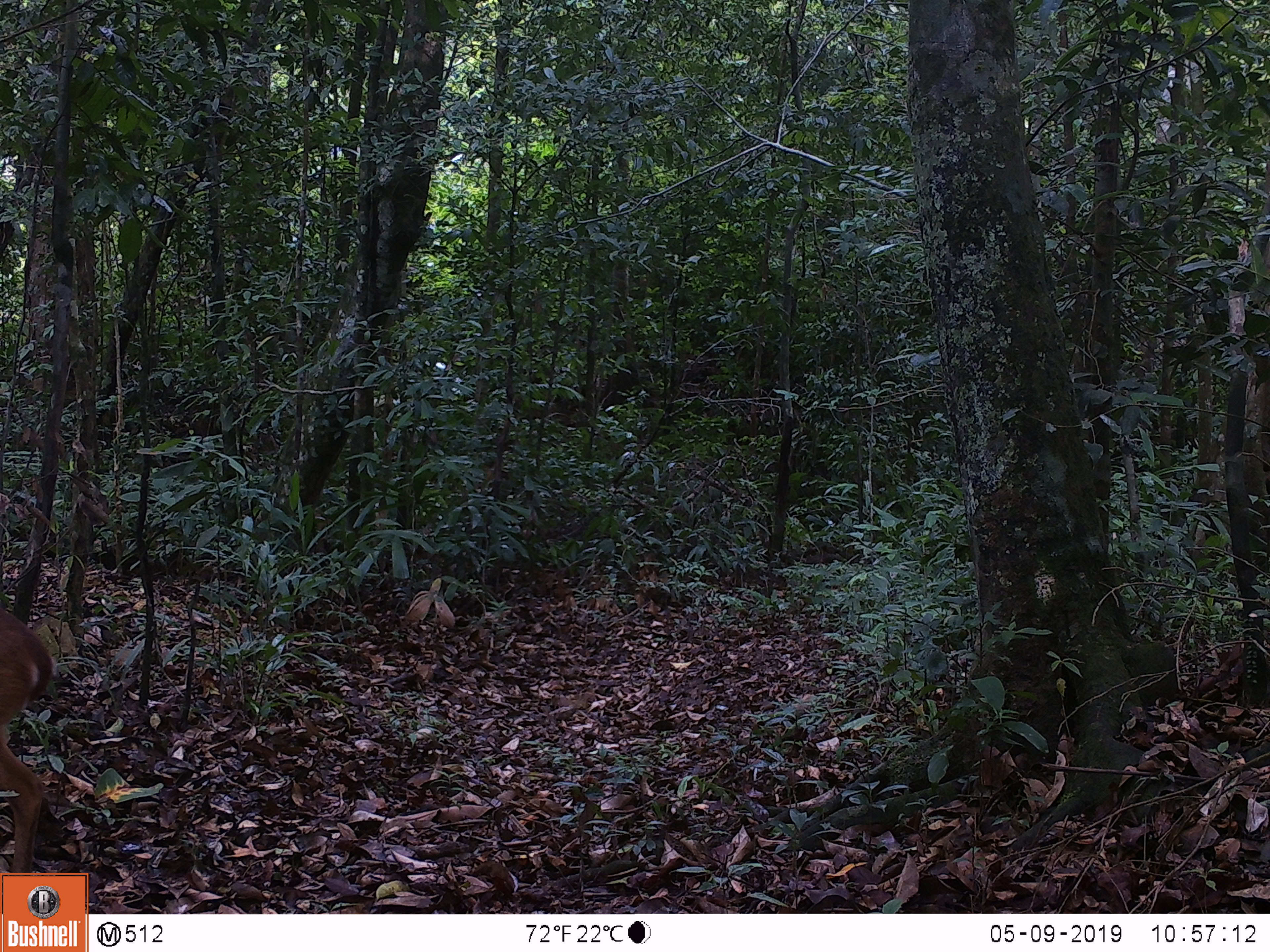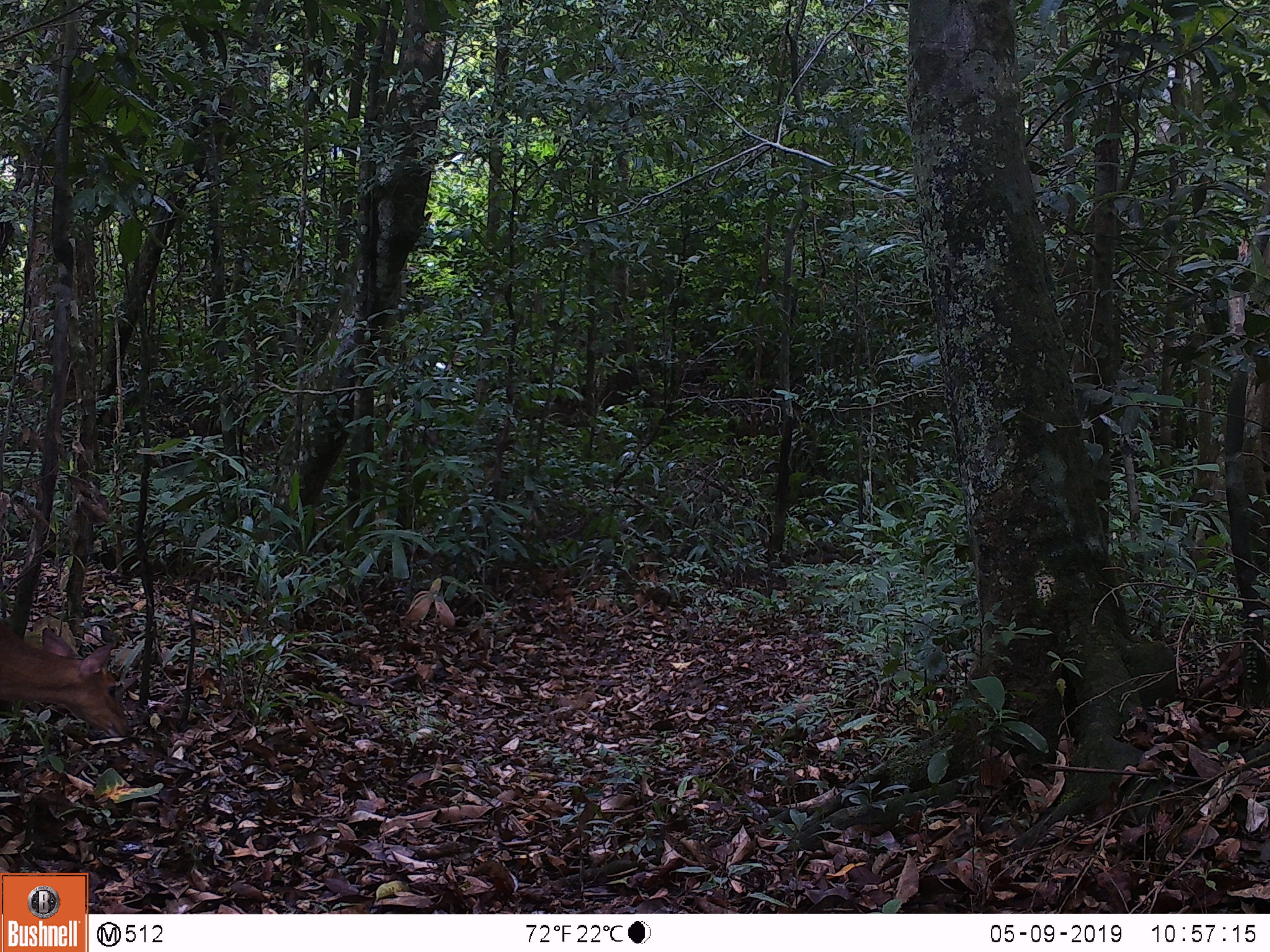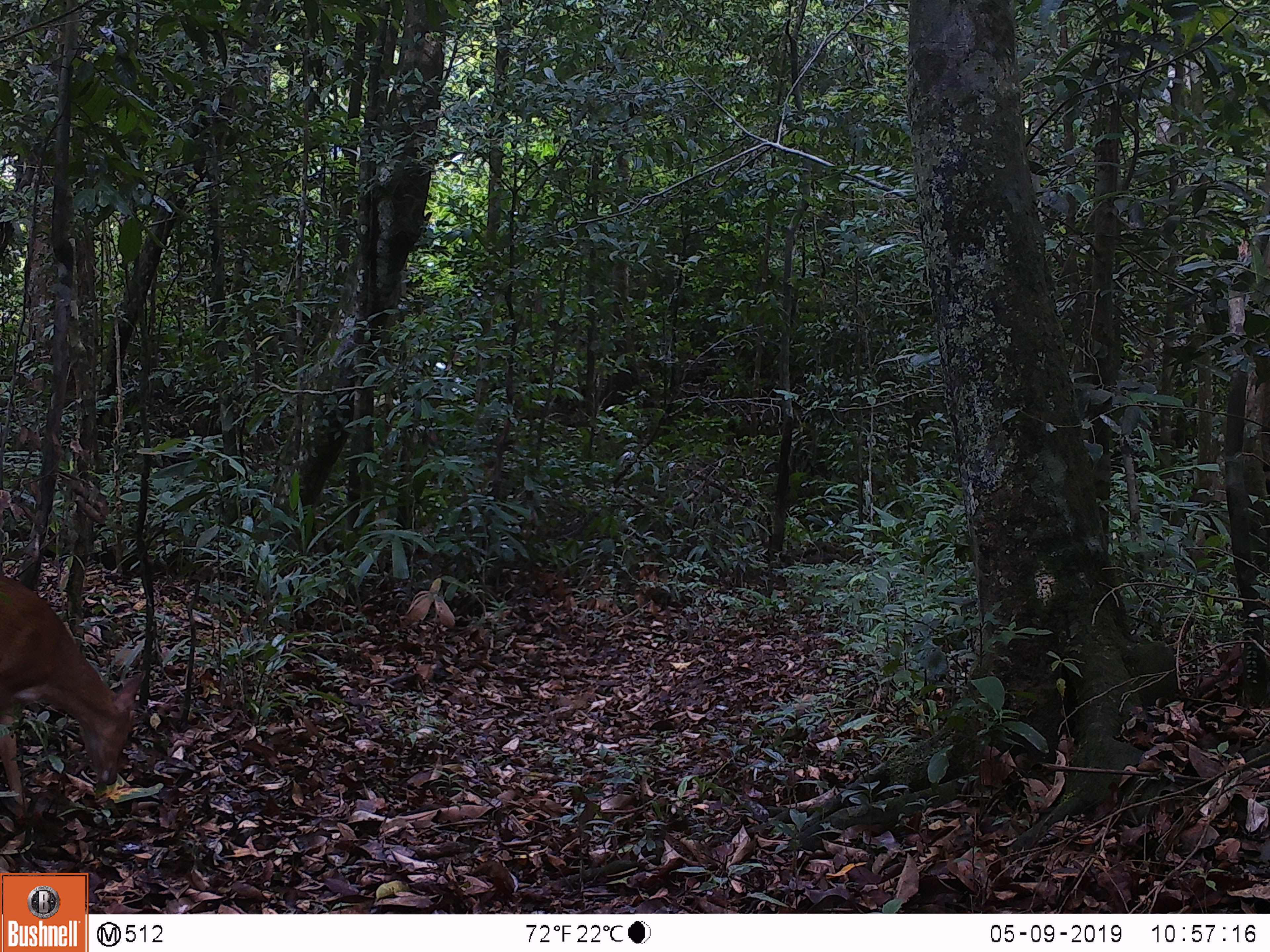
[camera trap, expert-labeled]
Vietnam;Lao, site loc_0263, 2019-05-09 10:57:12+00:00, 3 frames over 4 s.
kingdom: Animalia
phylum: Chordata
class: Mammalia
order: Artiodactyla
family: Cervidae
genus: Muntiacus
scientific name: Muntiacus vuquangensis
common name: large-antlered muntjac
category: large antlered muntjac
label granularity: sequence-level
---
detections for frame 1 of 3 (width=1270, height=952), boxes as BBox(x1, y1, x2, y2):
large antlered muntjac: BBox(0, 605, 56, 908)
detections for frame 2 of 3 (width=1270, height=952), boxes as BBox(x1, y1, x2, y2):
large antlered muntjac: BBox(0, 616, 131, 738)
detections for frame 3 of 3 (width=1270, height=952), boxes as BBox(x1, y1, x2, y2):
large antlered muntjac: BBox(0, 572, 147, 821)